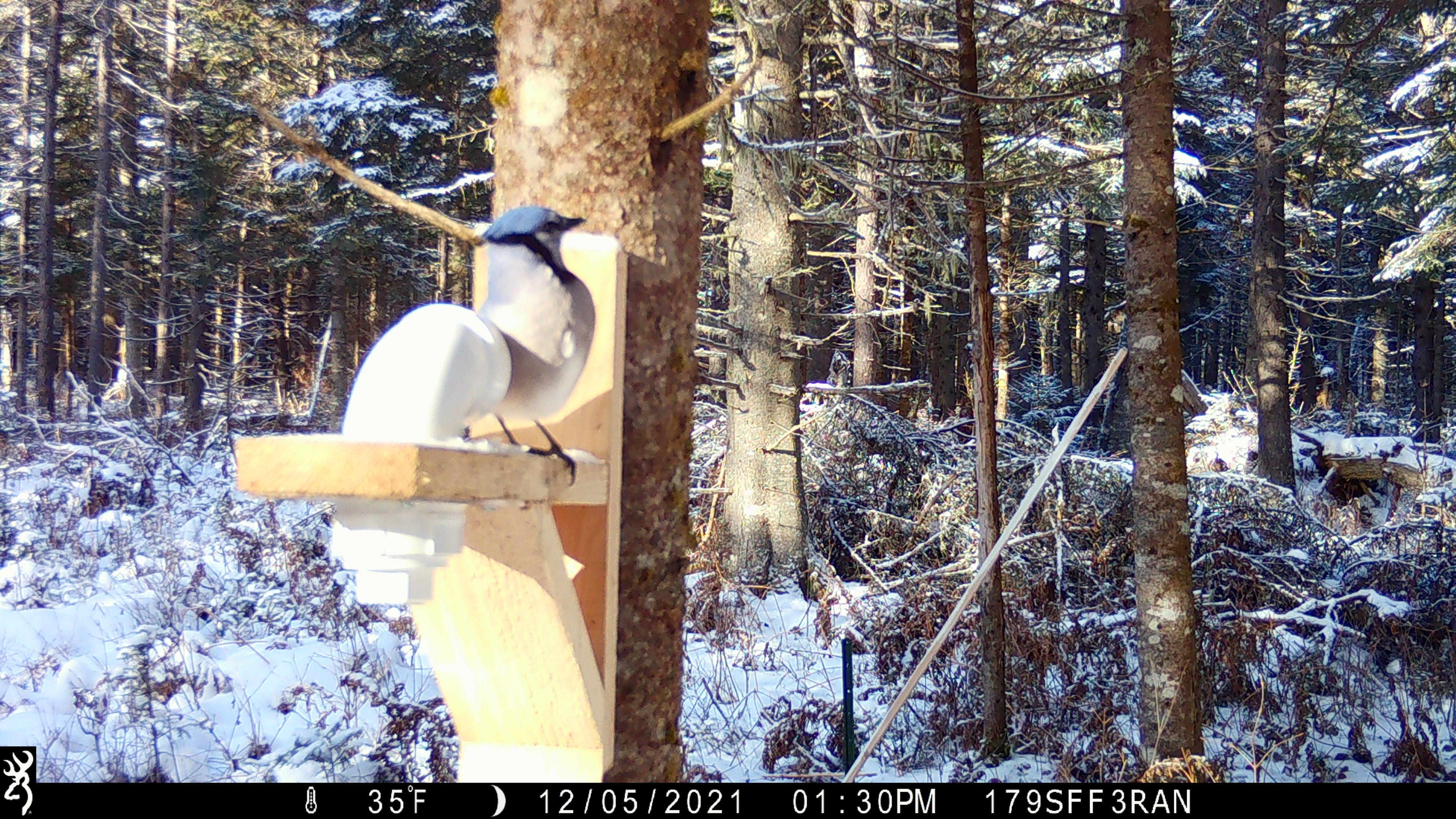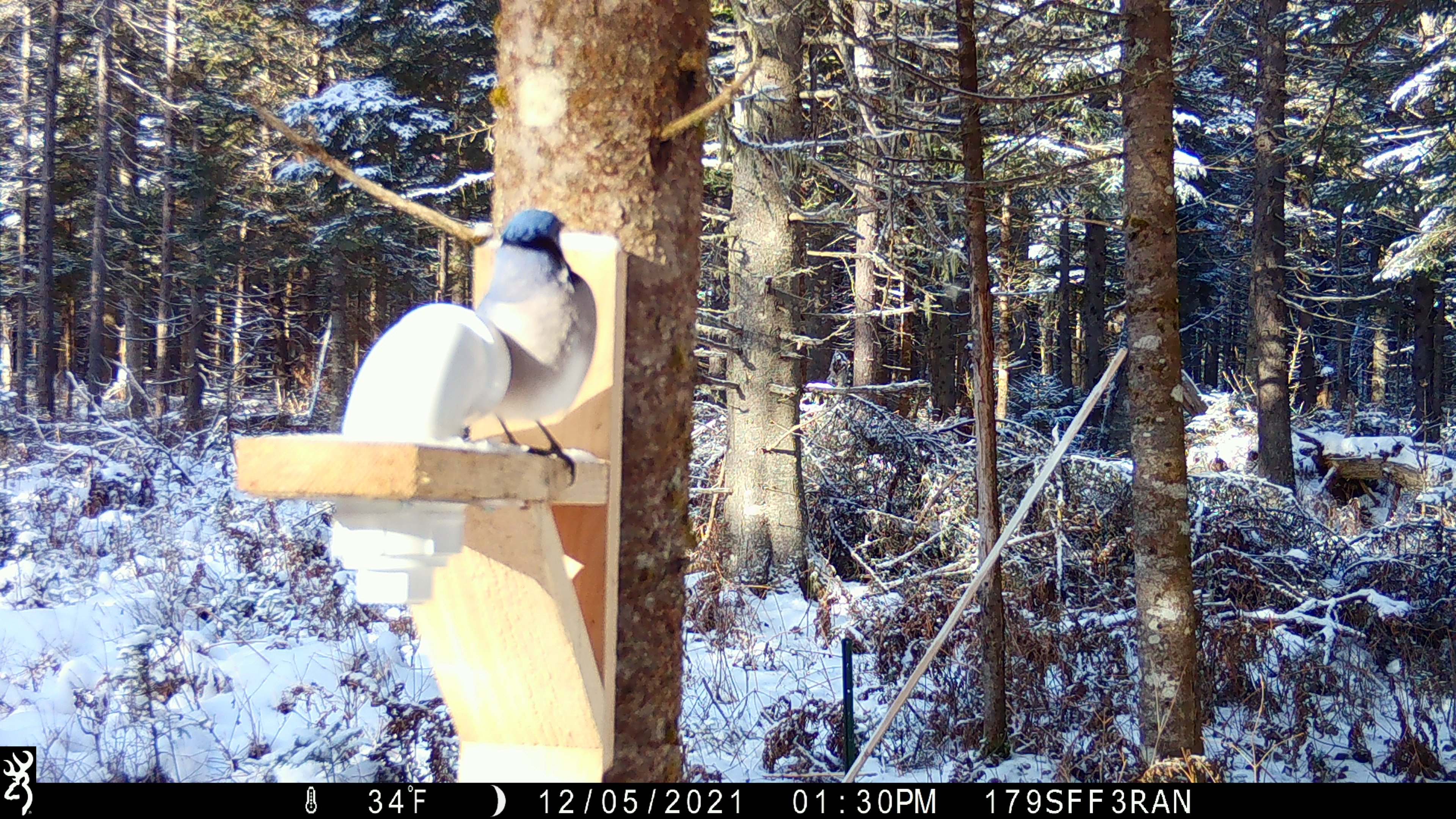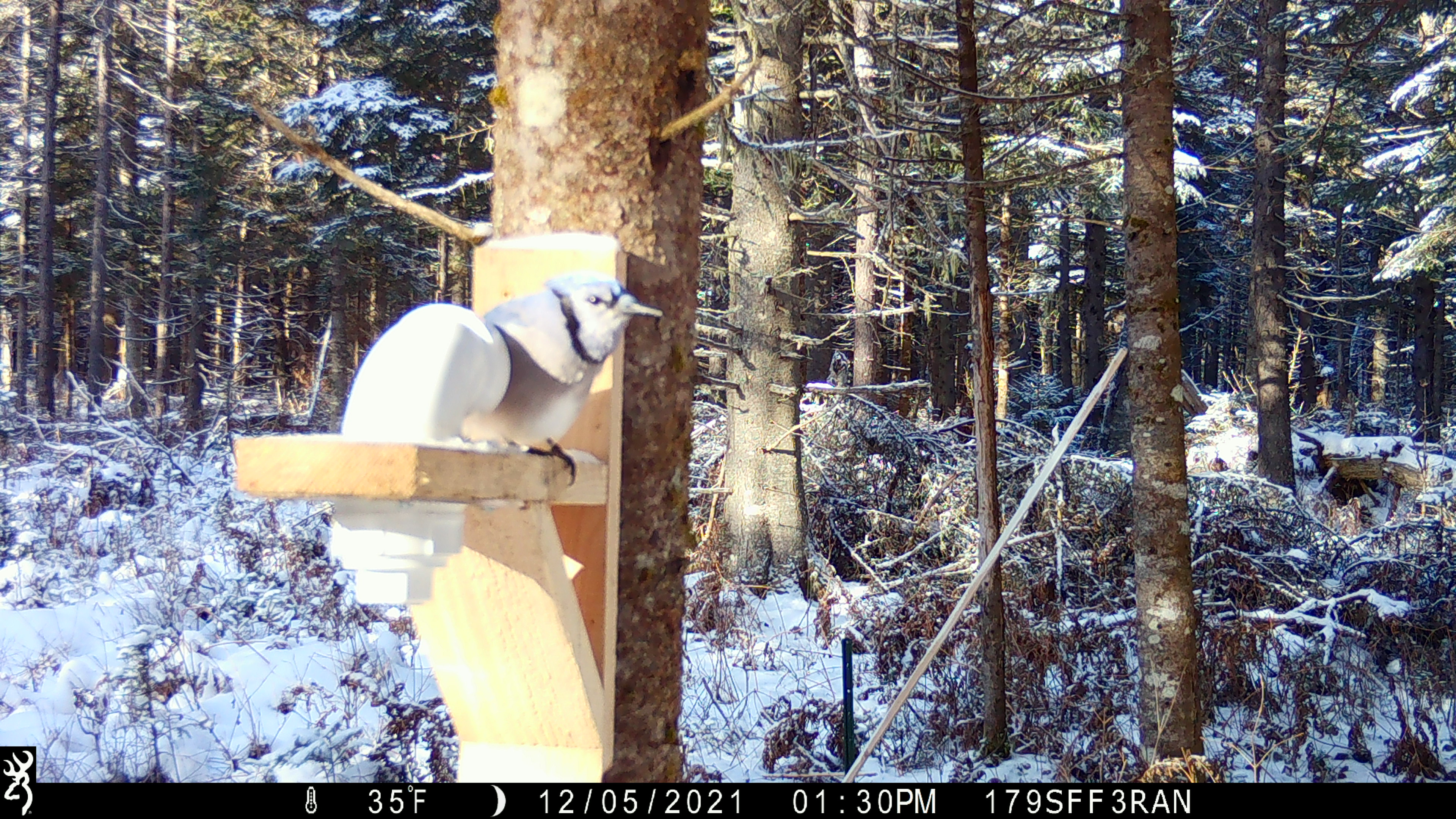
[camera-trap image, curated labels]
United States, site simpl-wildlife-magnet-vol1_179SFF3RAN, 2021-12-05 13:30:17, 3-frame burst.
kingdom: Animalia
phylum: Chordata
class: Aves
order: Passeriformes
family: Corvidae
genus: Cyanocitta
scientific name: Cyanocitta cristata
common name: blue jay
Blue jay (Cyanocitta cristata).